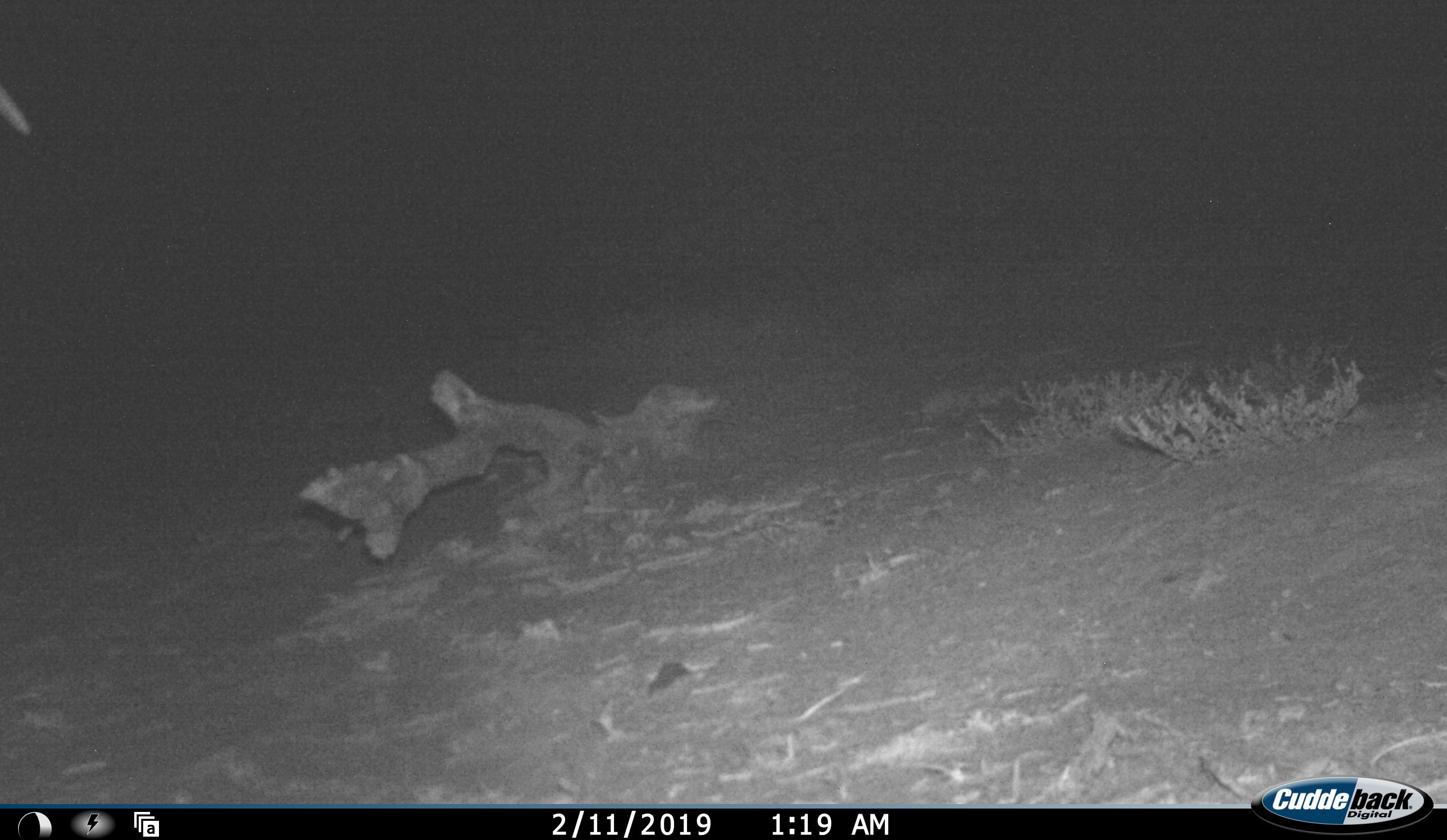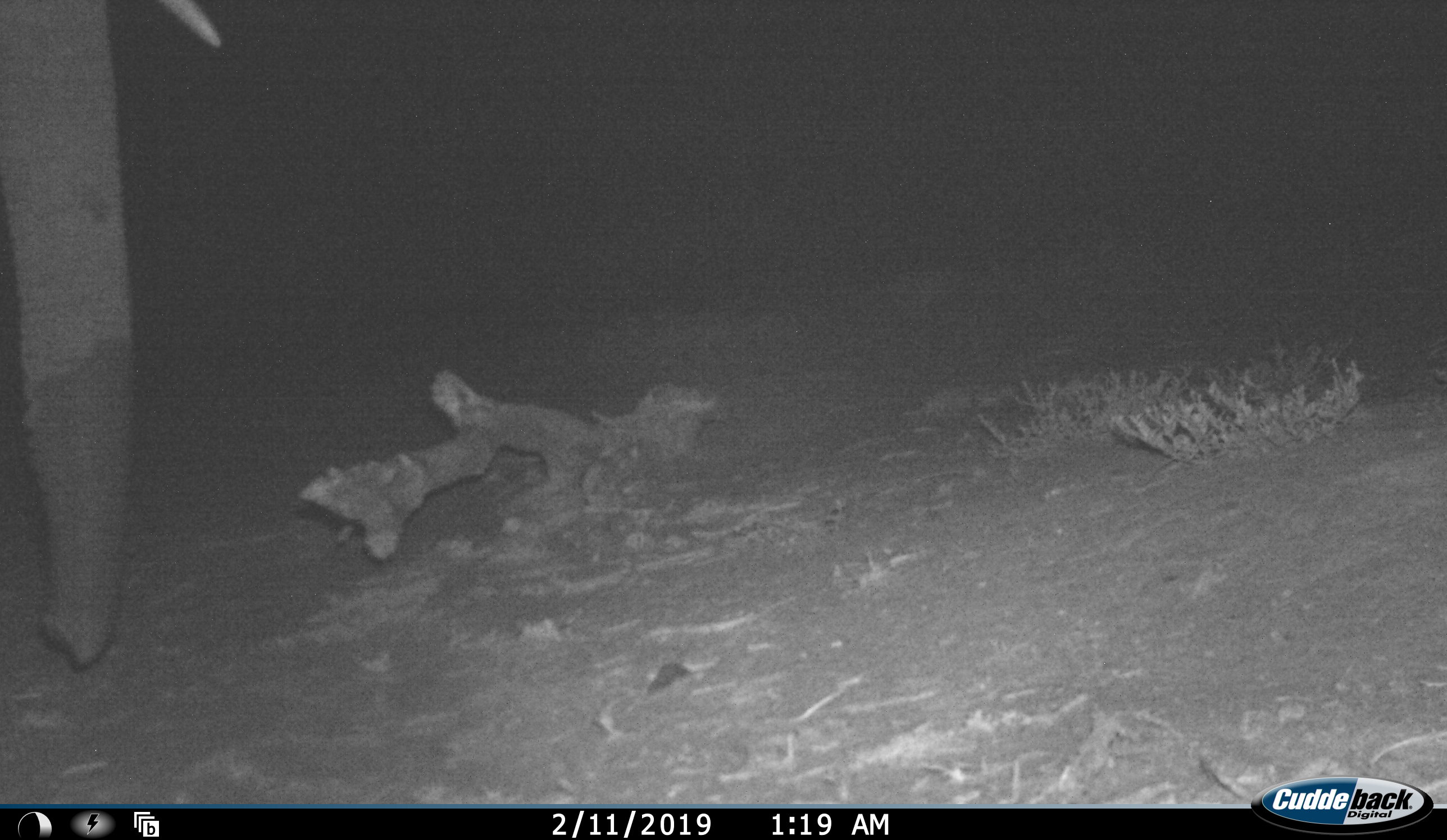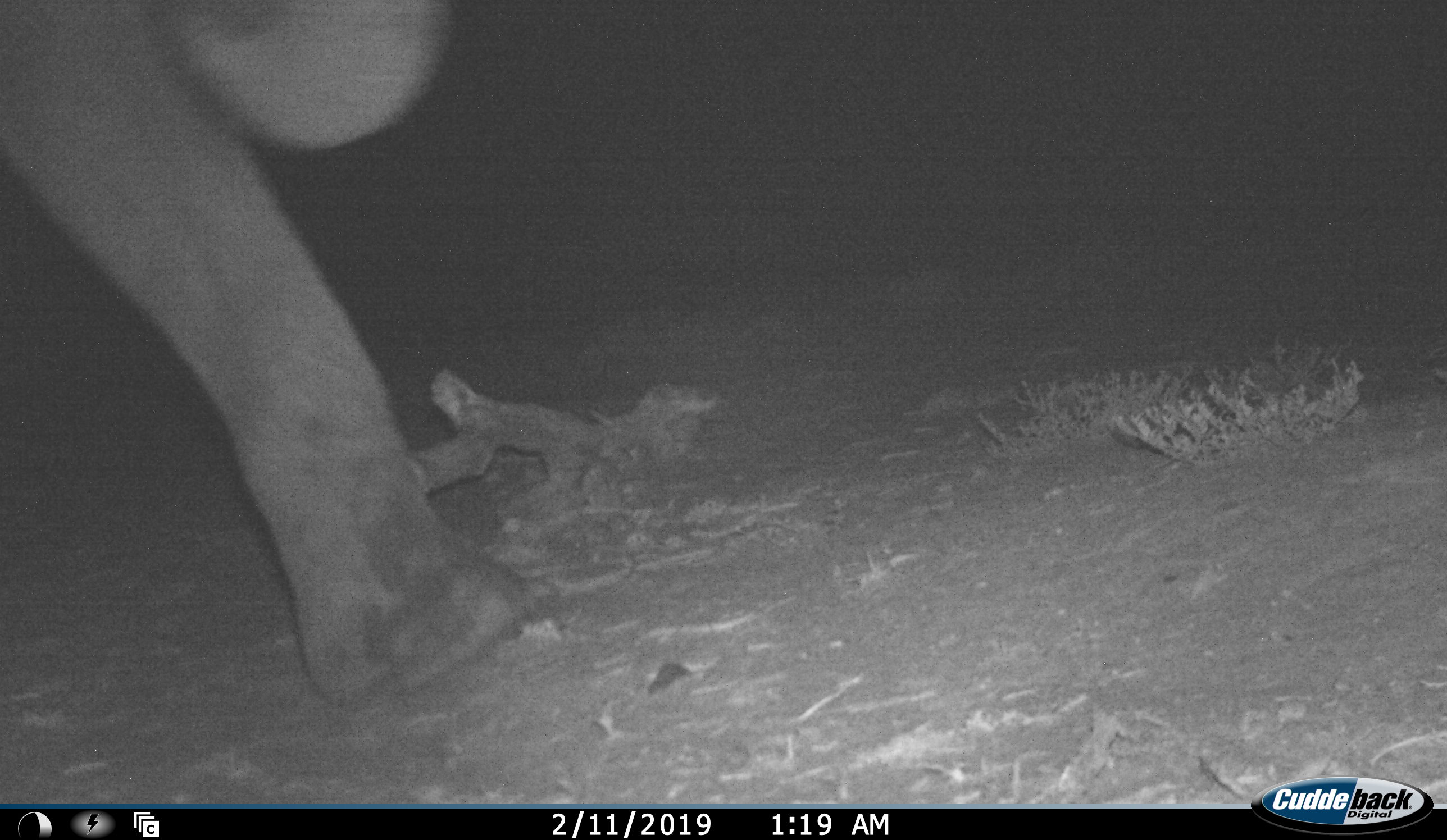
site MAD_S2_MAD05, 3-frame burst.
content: unidentified animal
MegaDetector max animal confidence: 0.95